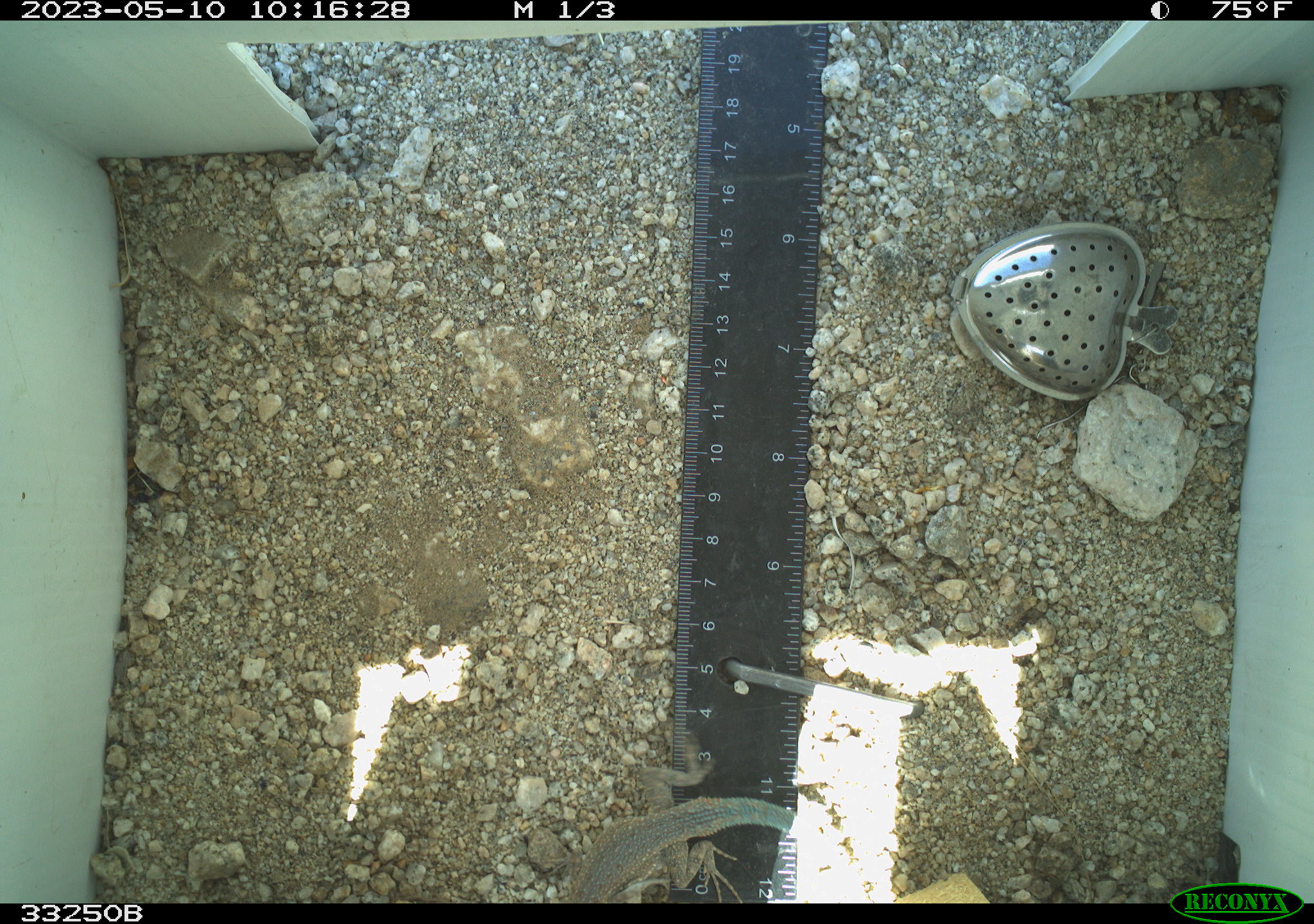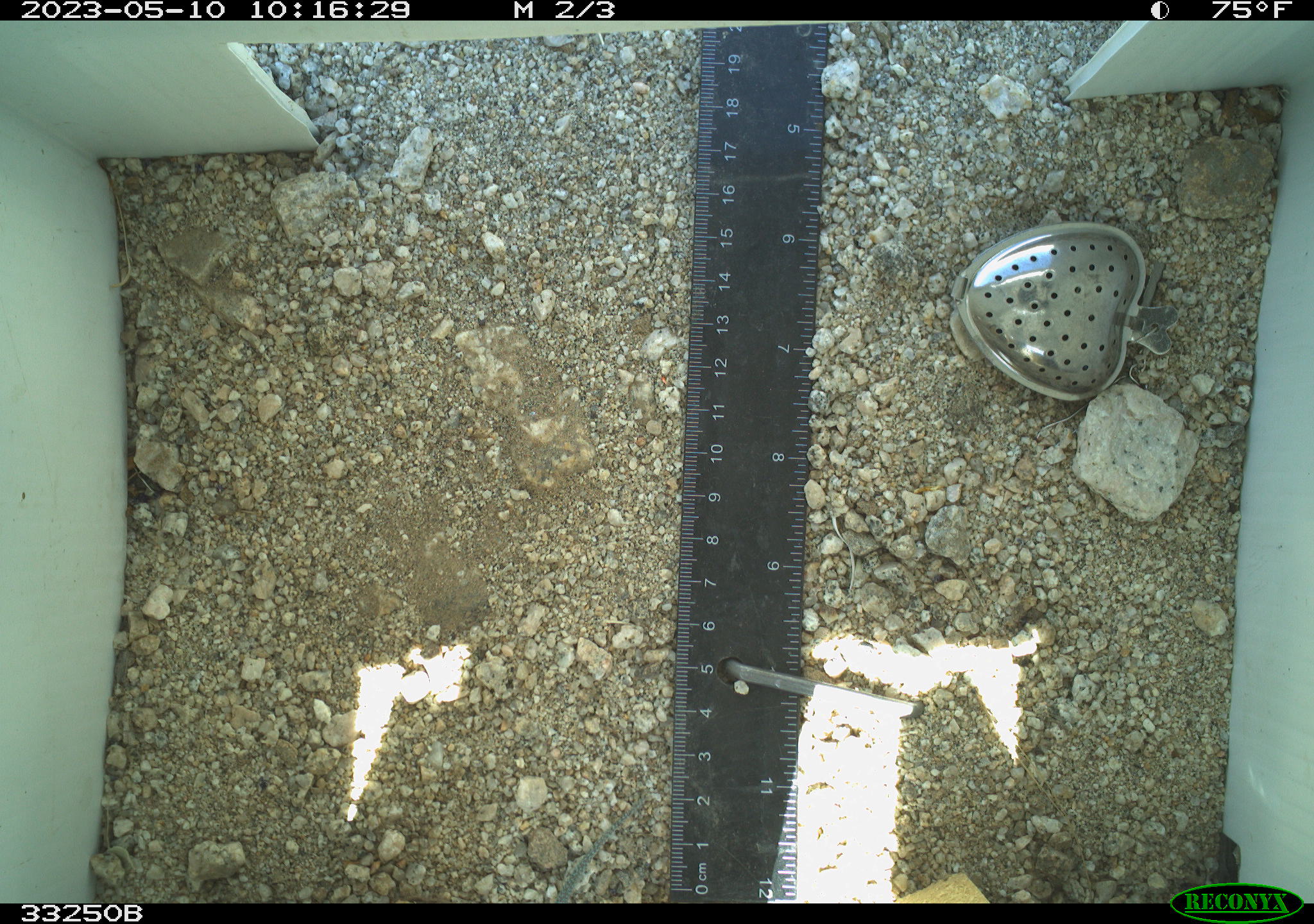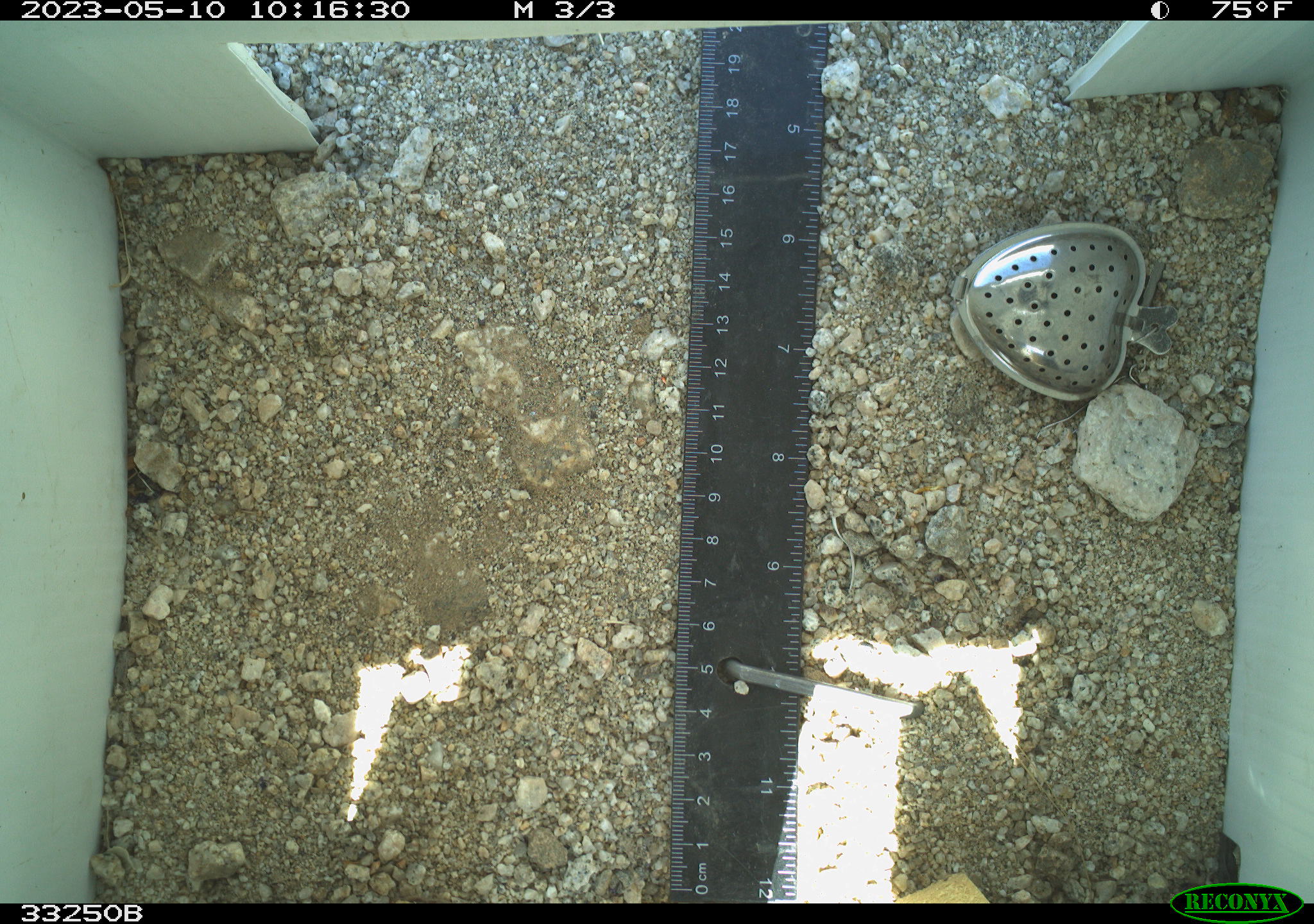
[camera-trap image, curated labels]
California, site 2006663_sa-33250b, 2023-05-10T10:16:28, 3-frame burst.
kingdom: Animalia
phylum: Chordata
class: Reptilia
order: Squamata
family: Phrynosomatidae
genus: Uta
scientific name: Uta stansburiana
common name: common side-blotched lizard